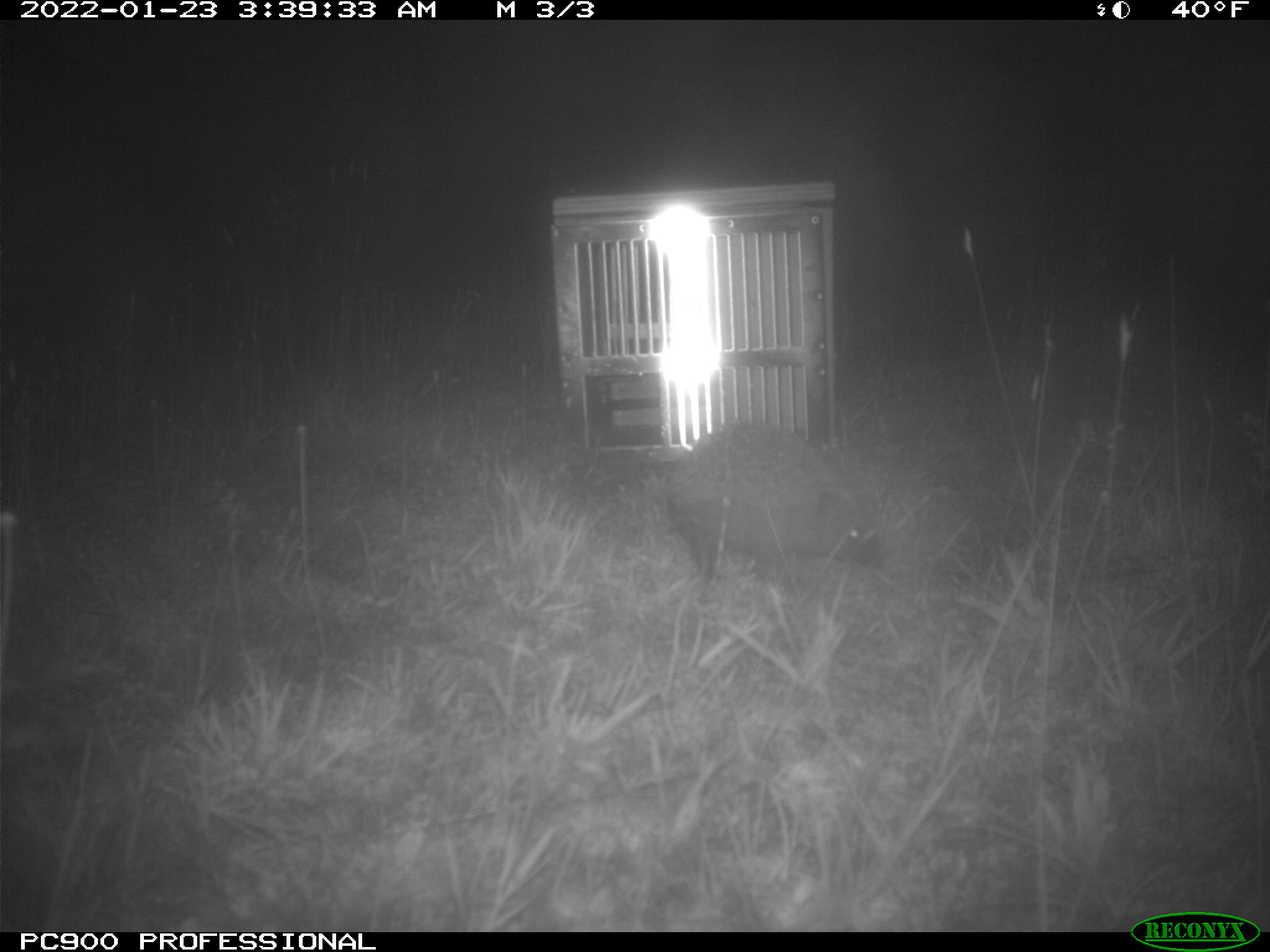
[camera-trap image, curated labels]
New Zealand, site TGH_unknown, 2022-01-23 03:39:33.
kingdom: Animalia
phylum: Chordata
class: Mammalia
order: Eulipotyphla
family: Erinaceidae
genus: Erinaceus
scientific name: Erinaceus europaeus europaeus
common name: european hedgehog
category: hedgehog